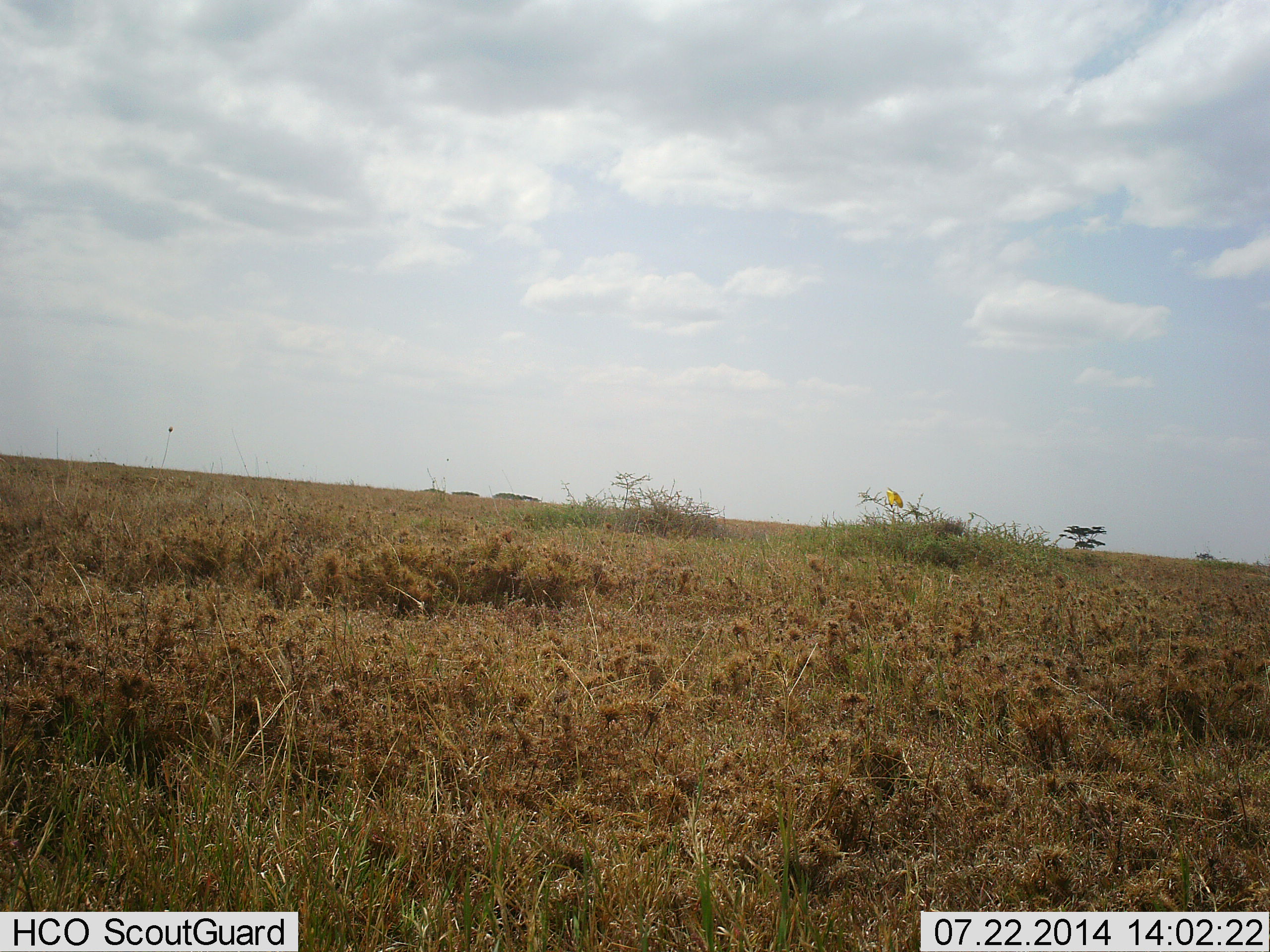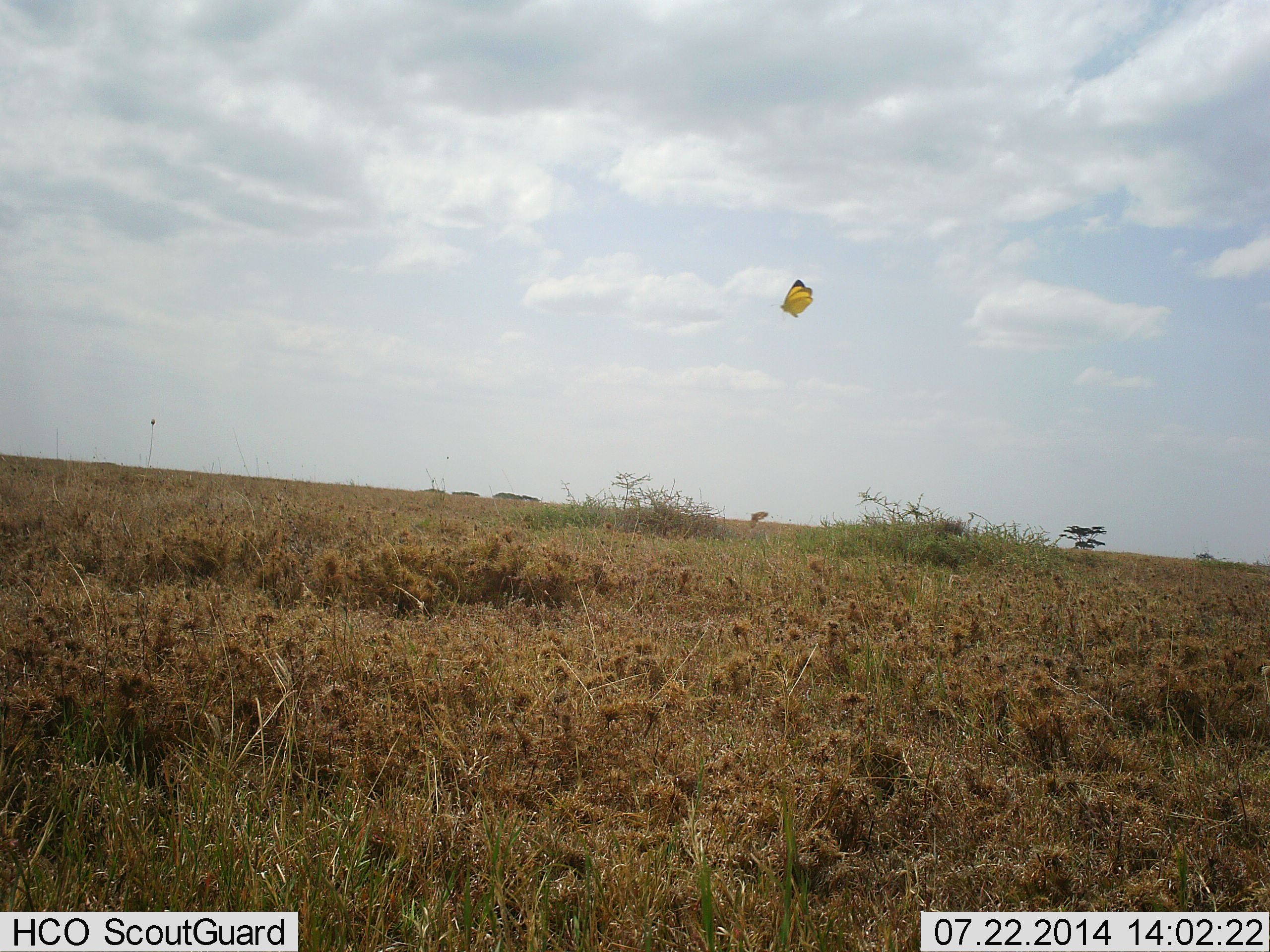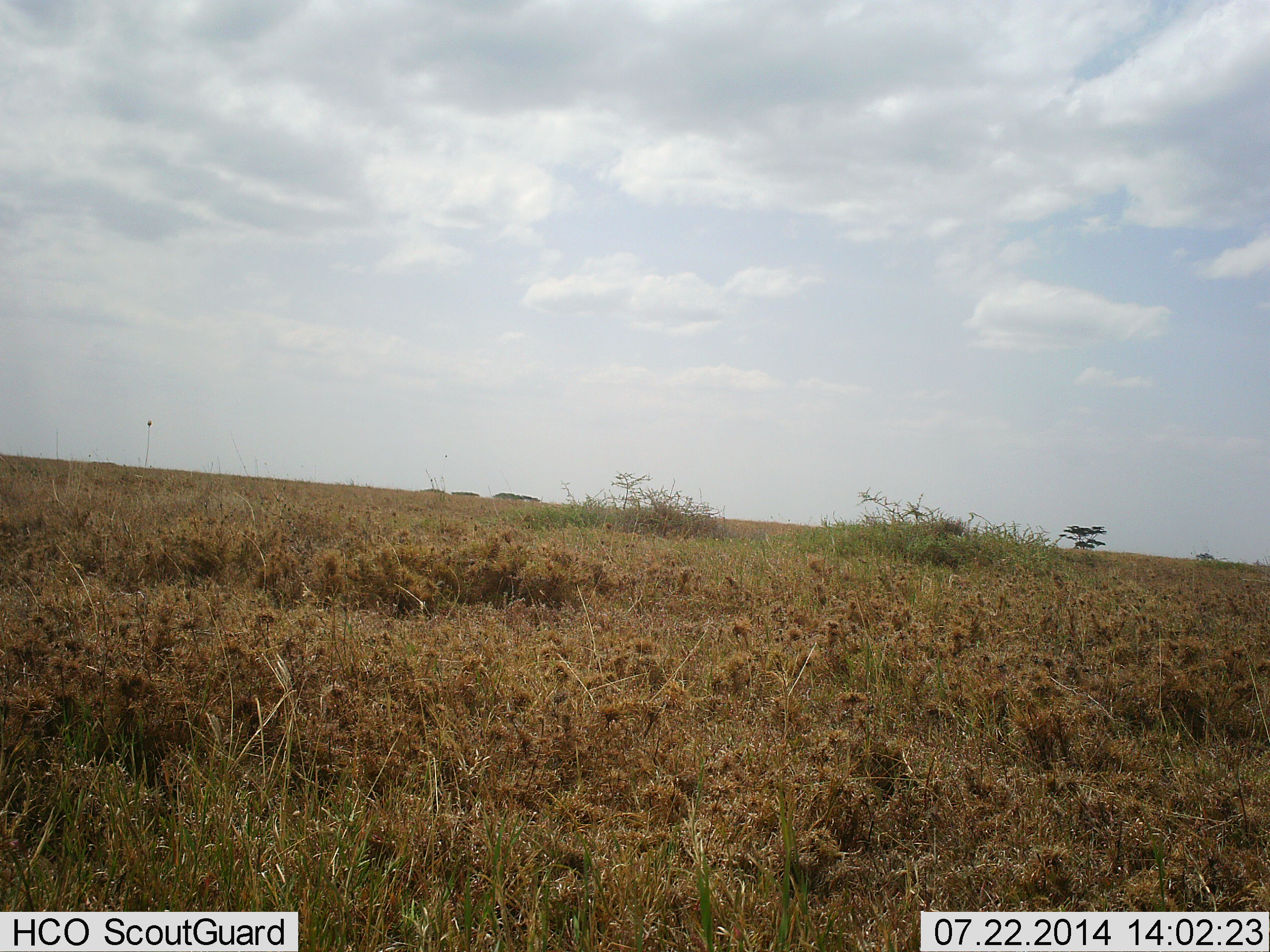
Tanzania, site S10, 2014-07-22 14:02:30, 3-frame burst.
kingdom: Animalia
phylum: Arthropoda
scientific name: Arthropoda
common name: arthropods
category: insectspider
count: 2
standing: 0%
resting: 0%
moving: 100%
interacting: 0%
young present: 0%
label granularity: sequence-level